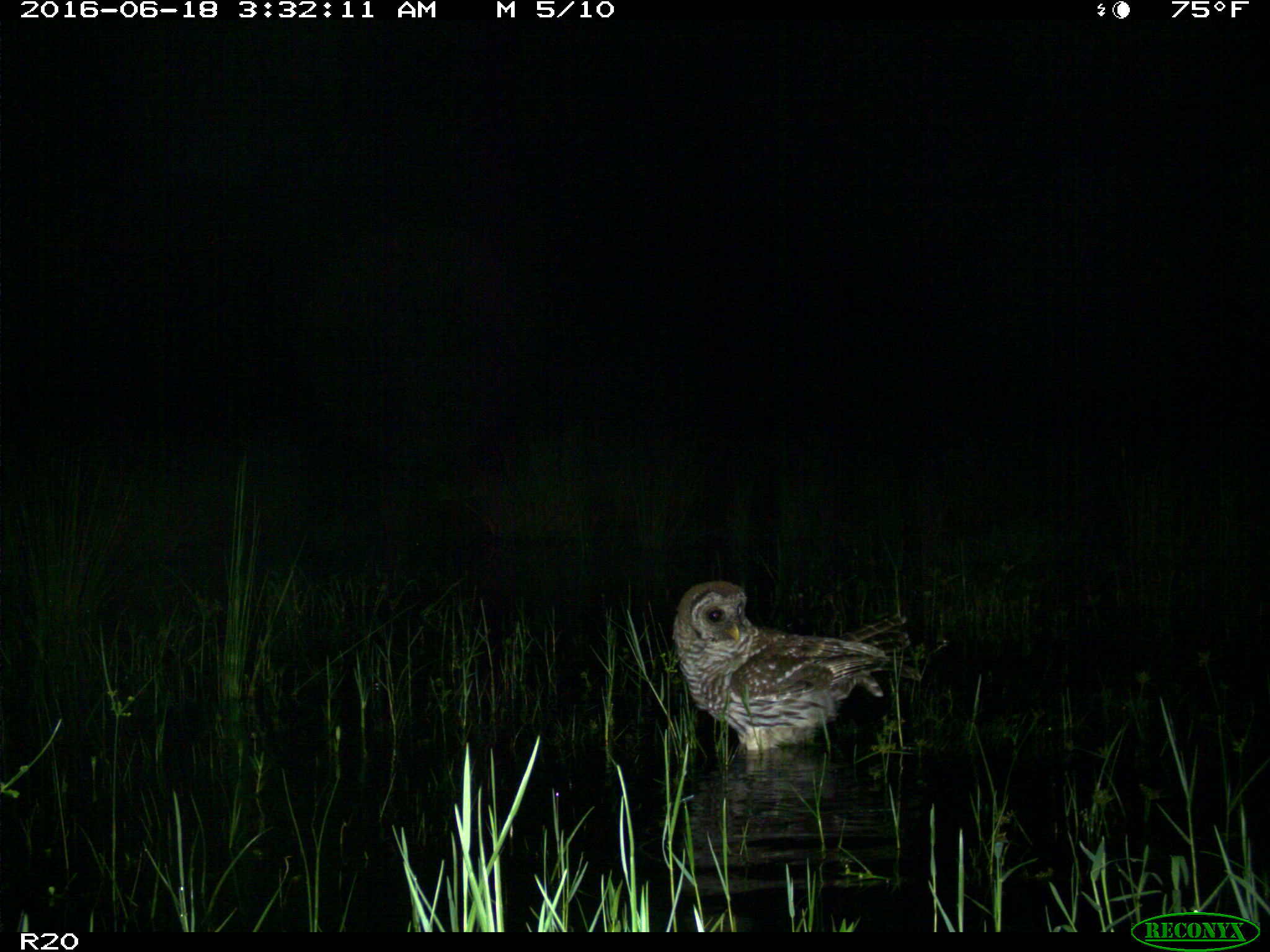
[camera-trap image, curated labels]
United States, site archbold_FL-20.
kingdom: Animalia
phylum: Chordata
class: Aves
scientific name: Aves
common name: birds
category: unidentified bird